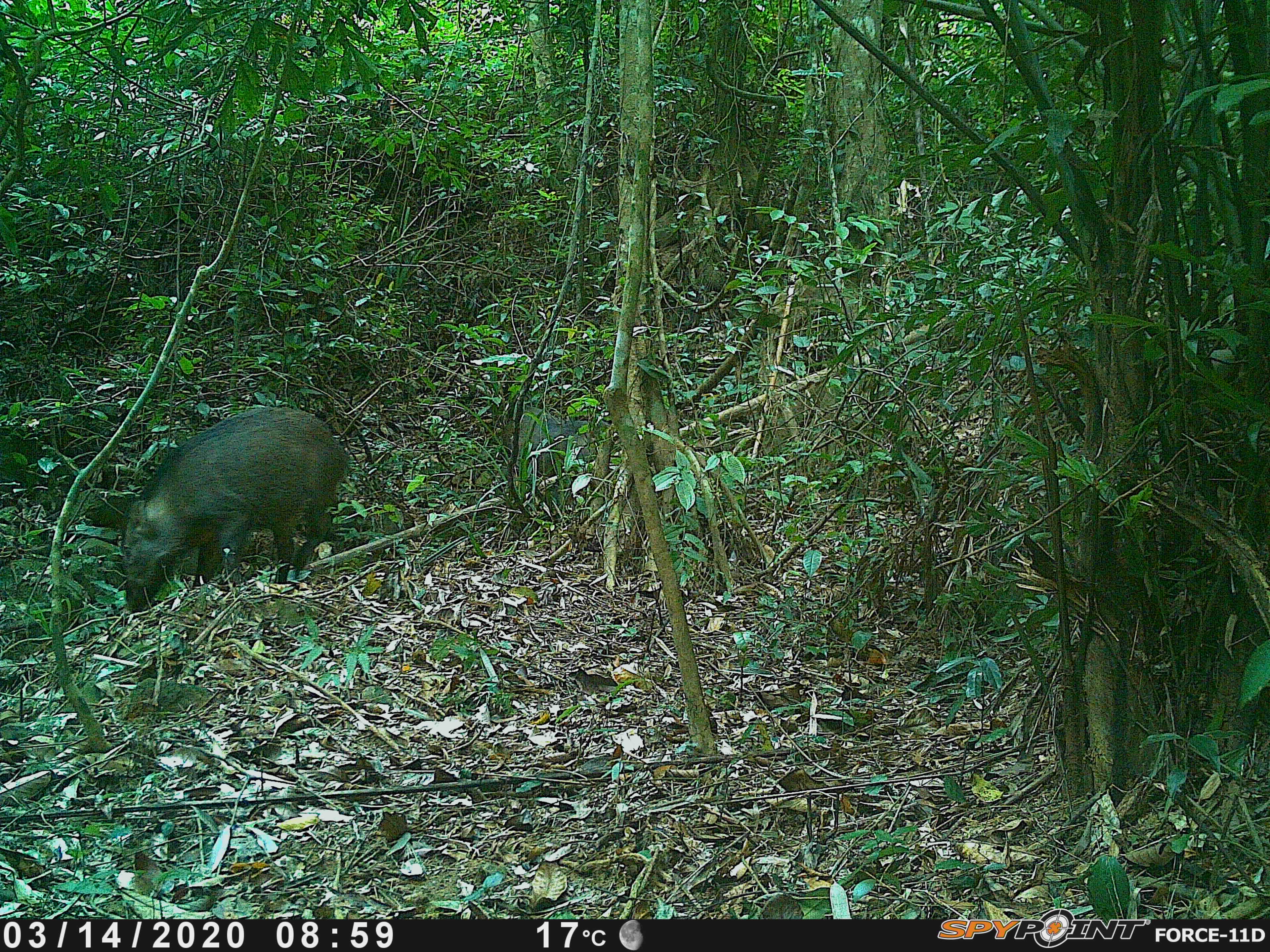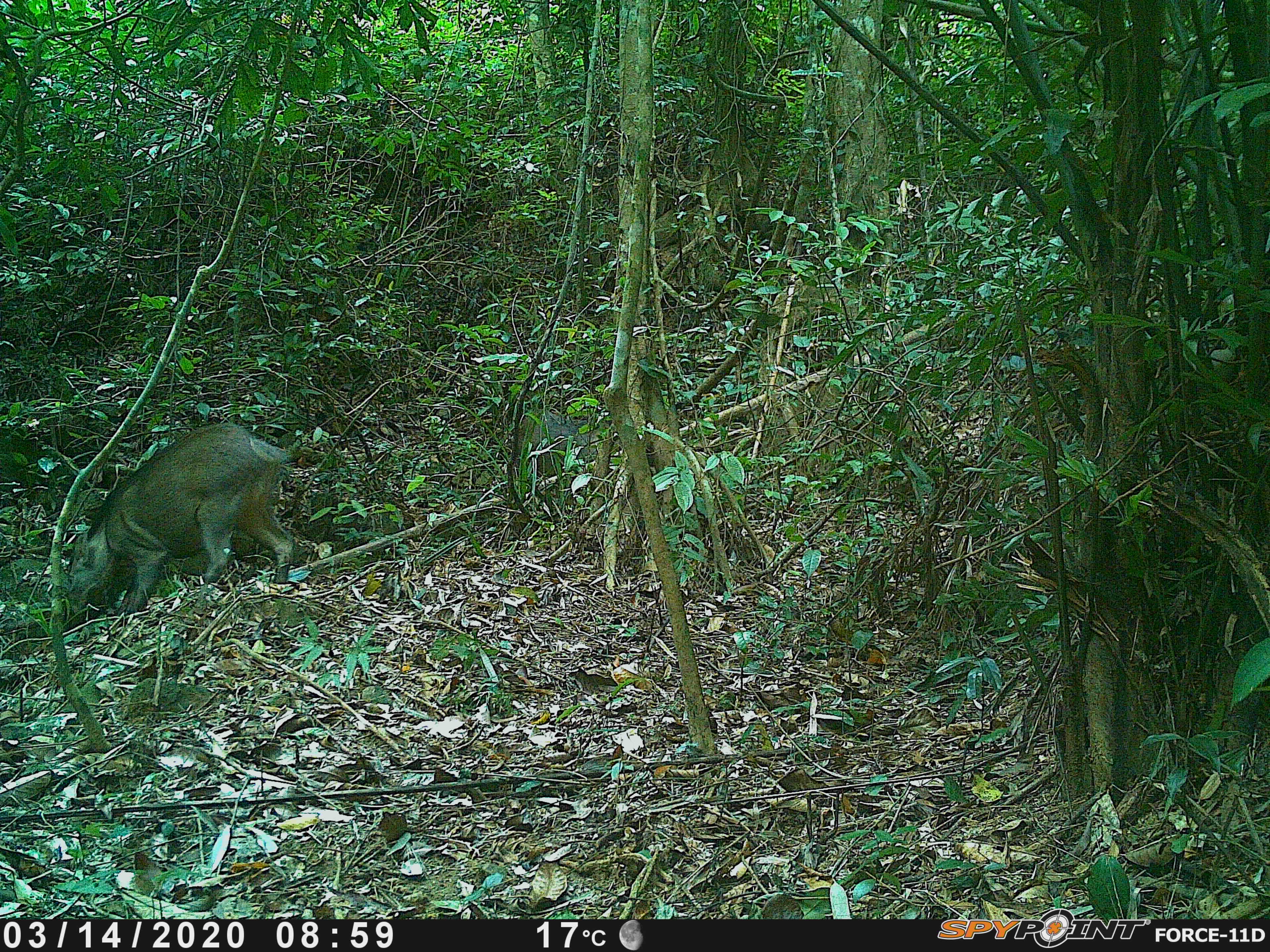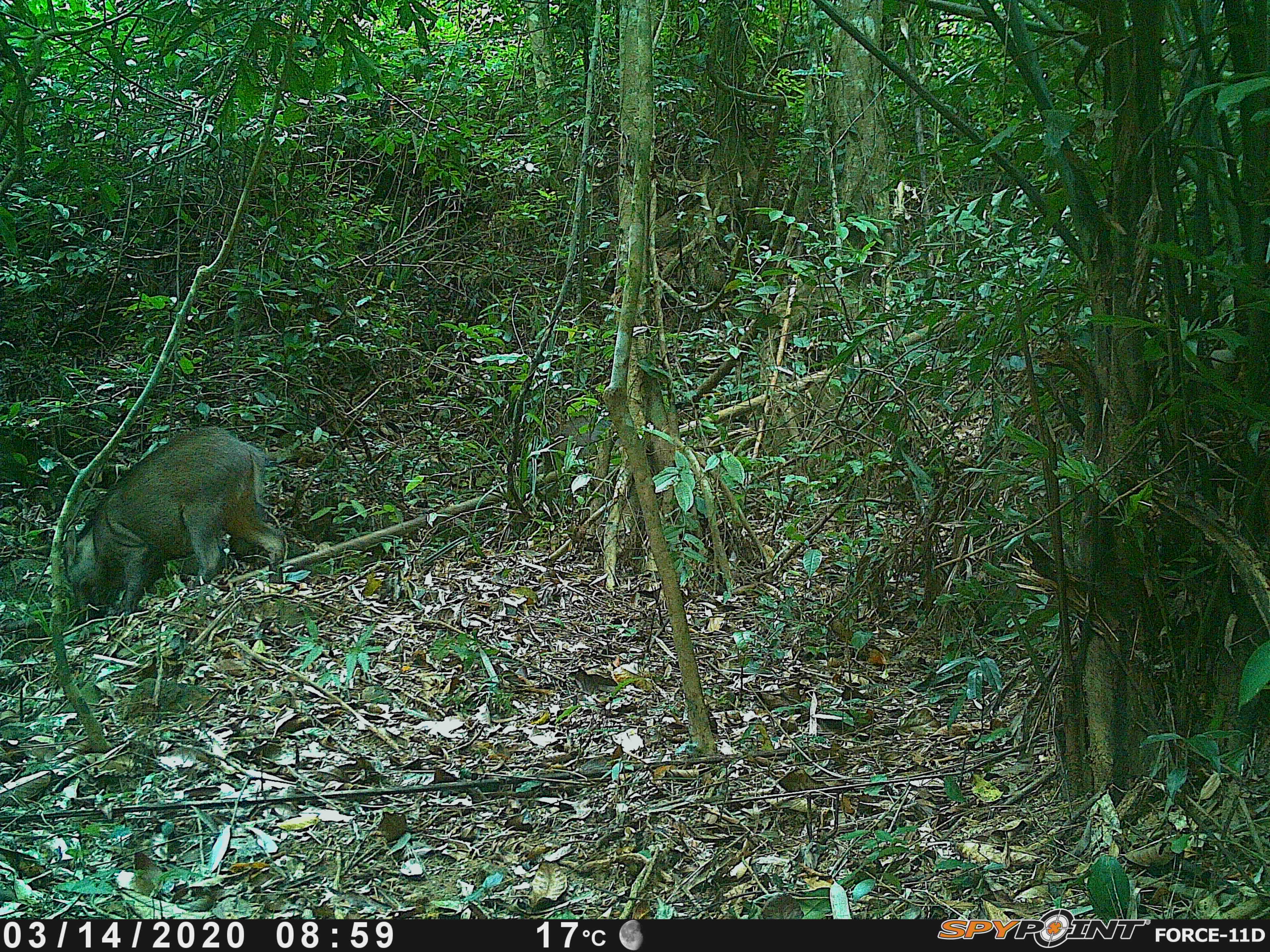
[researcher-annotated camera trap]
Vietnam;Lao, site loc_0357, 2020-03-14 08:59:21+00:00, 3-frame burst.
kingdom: Animalia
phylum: Chordata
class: Mammalia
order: Artiodactyla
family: Suidae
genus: Sus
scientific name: Sus scrofa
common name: eurasian wild pig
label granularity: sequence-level